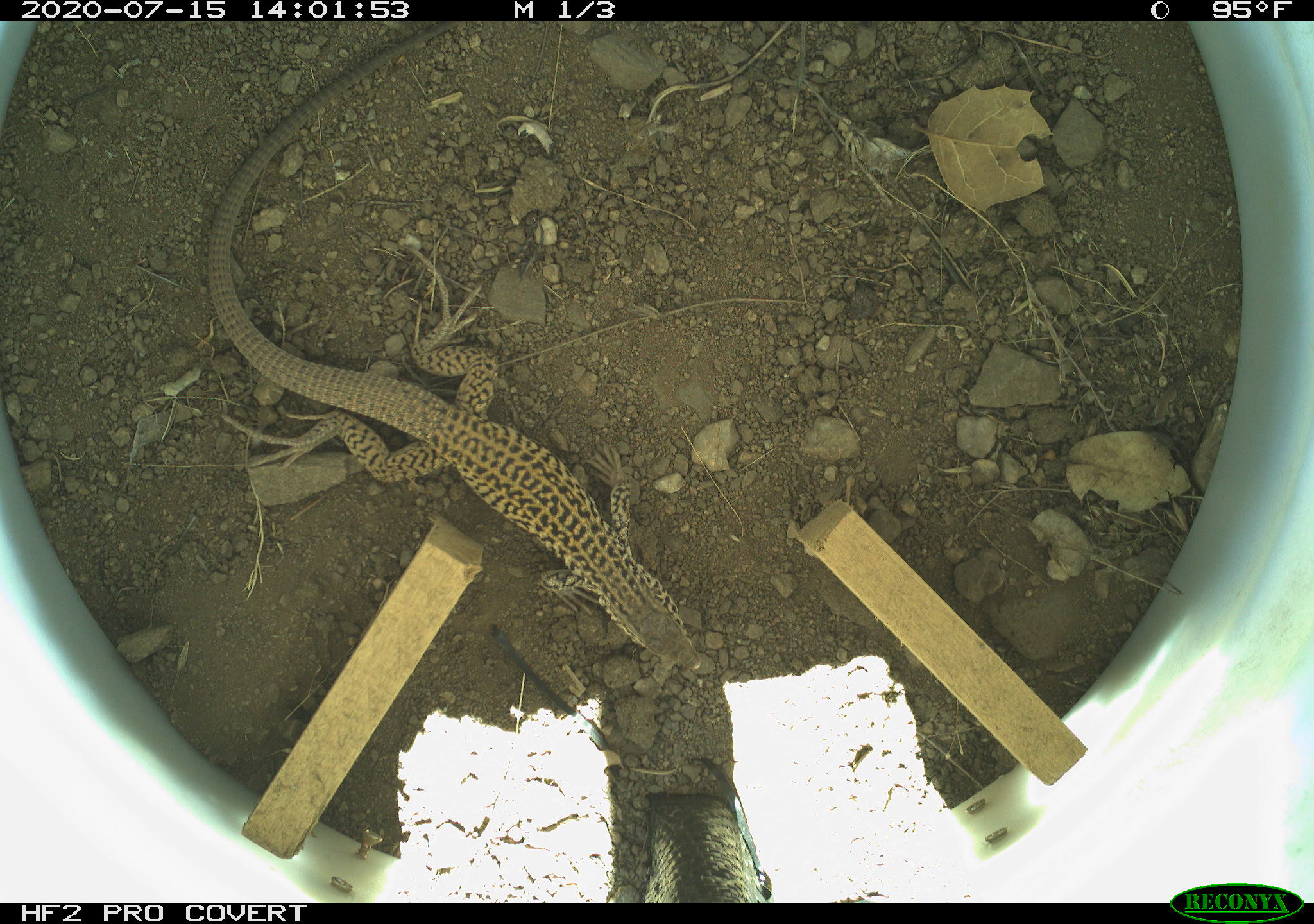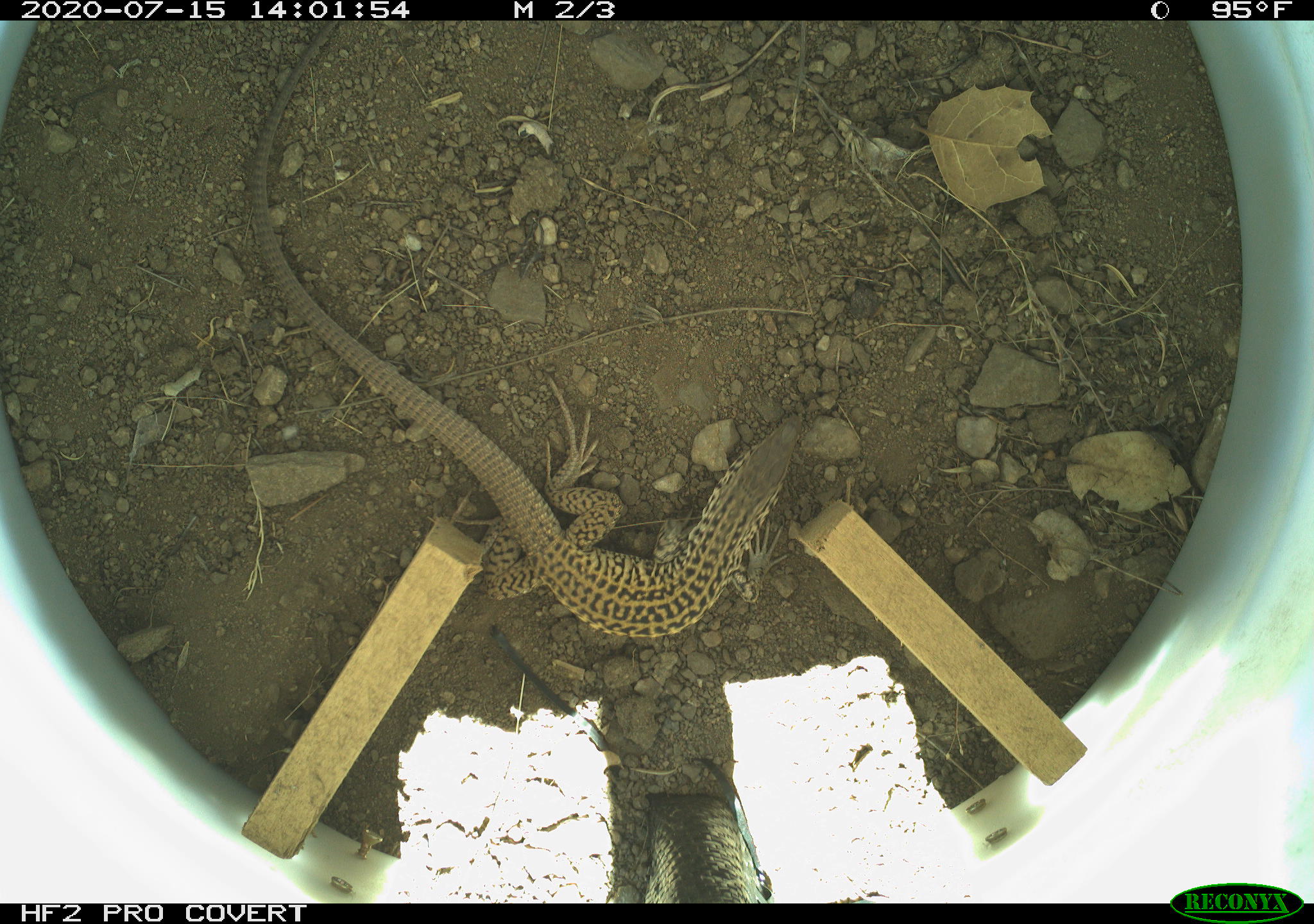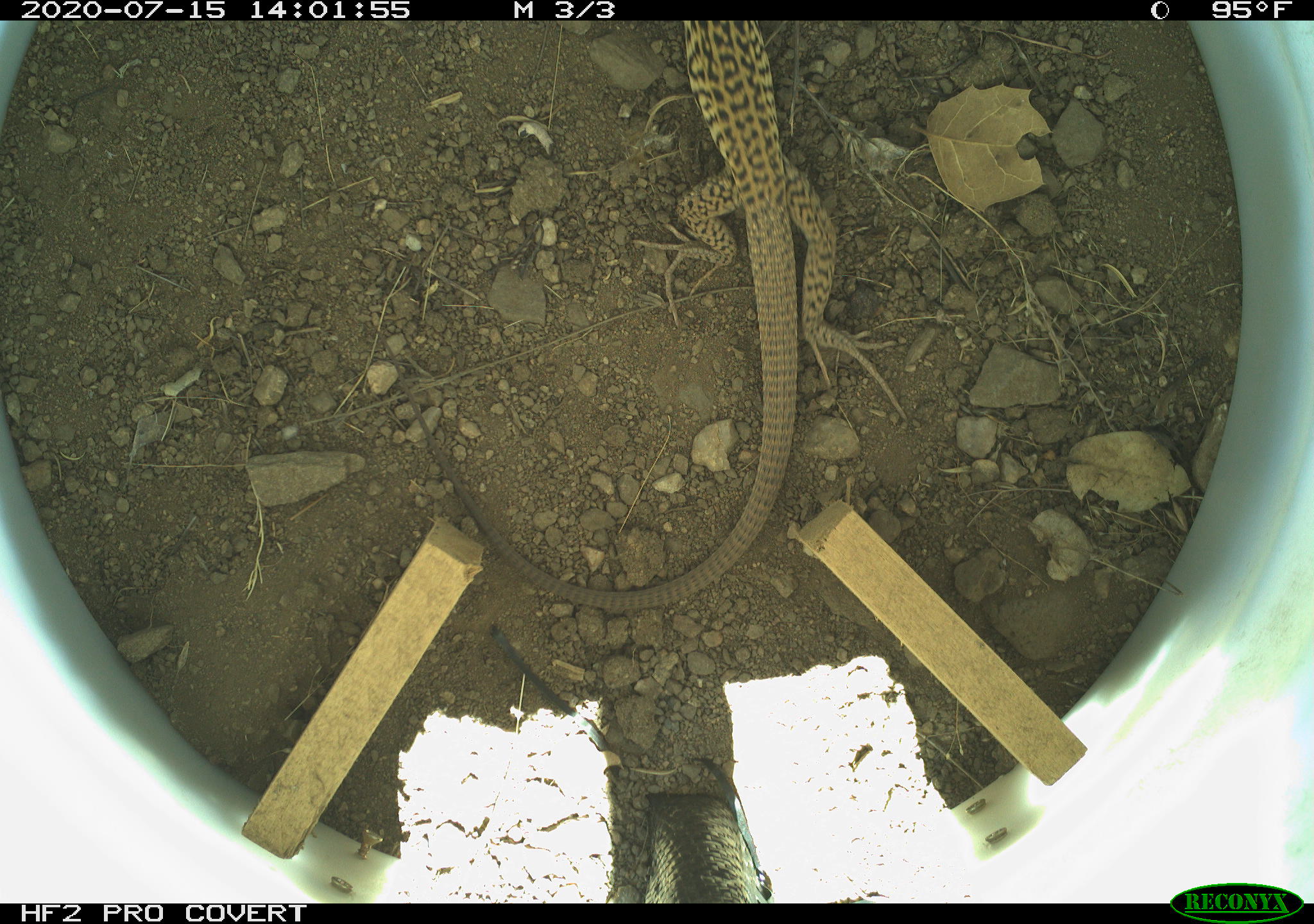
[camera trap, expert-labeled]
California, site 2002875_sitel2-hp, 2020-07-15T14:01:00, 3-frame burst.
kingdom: Animalia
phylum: Chordata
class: Reptilia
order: Squamata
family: Teiidae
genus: Aspidoscelis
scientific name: Aspidoscelis tigris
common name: western whiptail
Western whiptail (Aspidoscelis tigris).